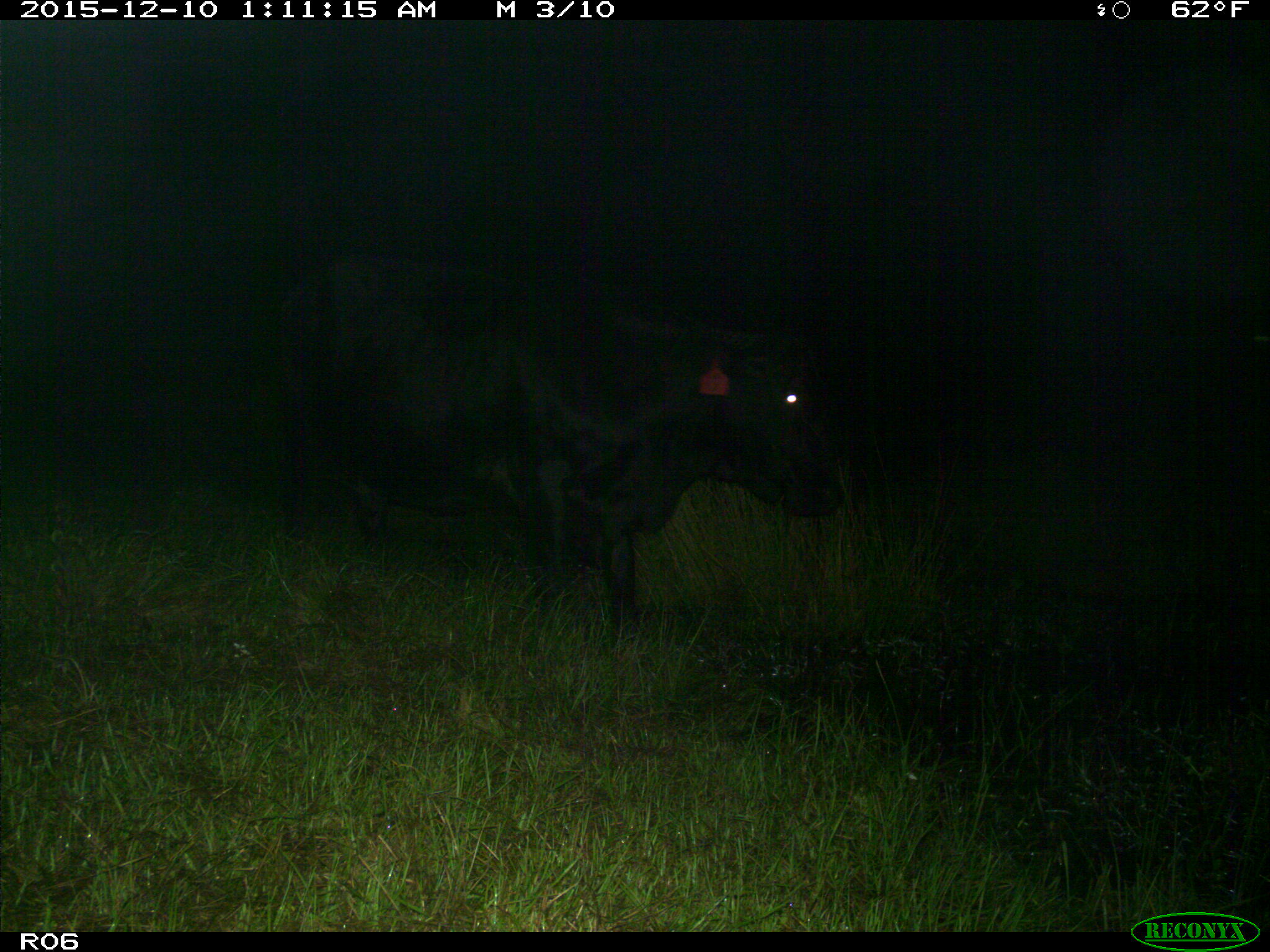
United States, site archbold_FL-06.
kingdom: Animalia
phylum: Chordata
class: Mammalia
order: Artiodactyla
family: Bovidae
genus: Bos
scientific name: Bos taurus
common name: domestic cow